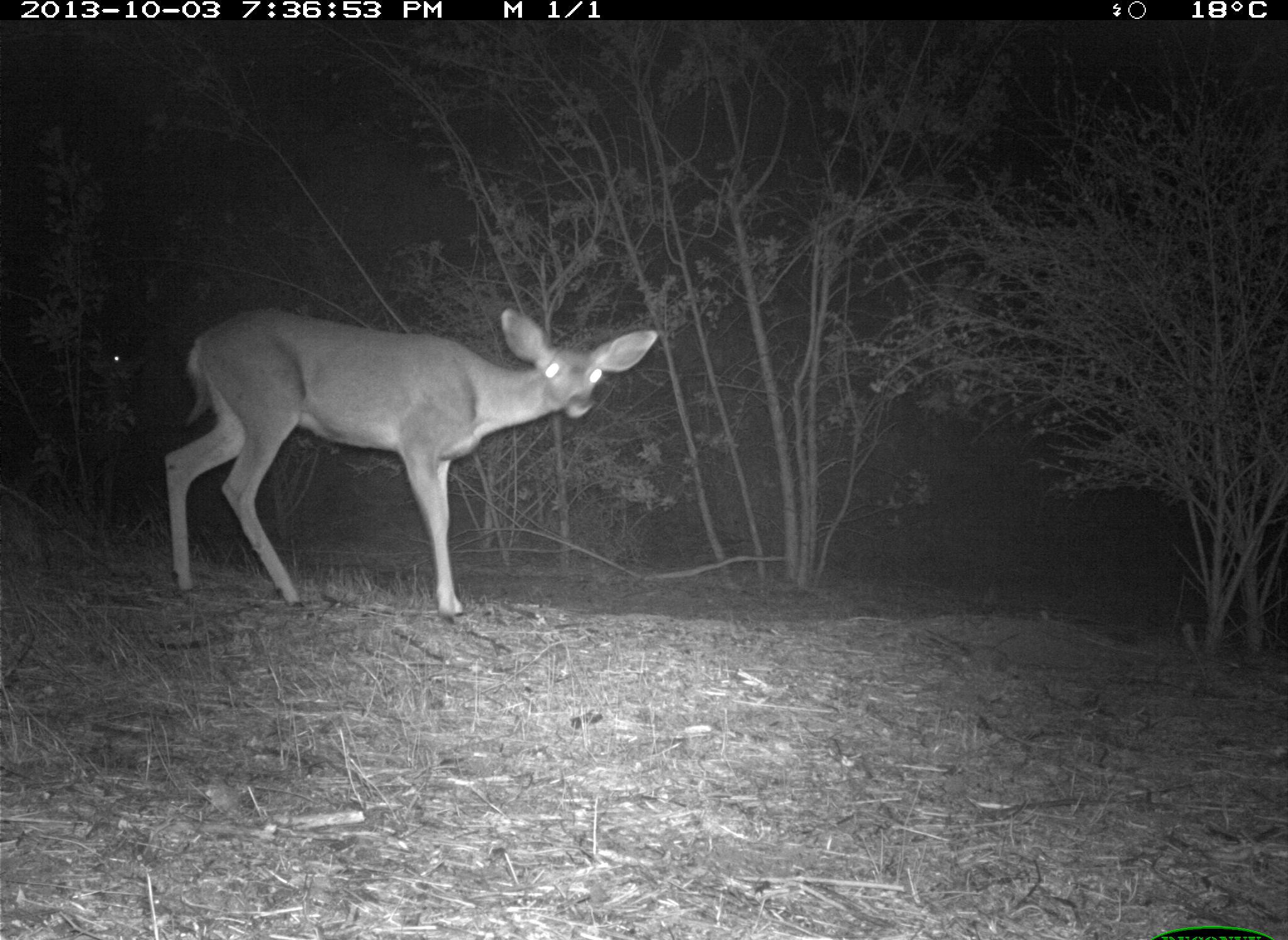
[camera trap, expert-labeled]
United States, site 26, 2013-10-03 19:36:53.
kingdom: Animalia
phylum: Chordata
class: Mammalia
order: Artiodactyla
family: Cervidae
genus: Odocoileus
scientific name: Odocoileus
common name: deer